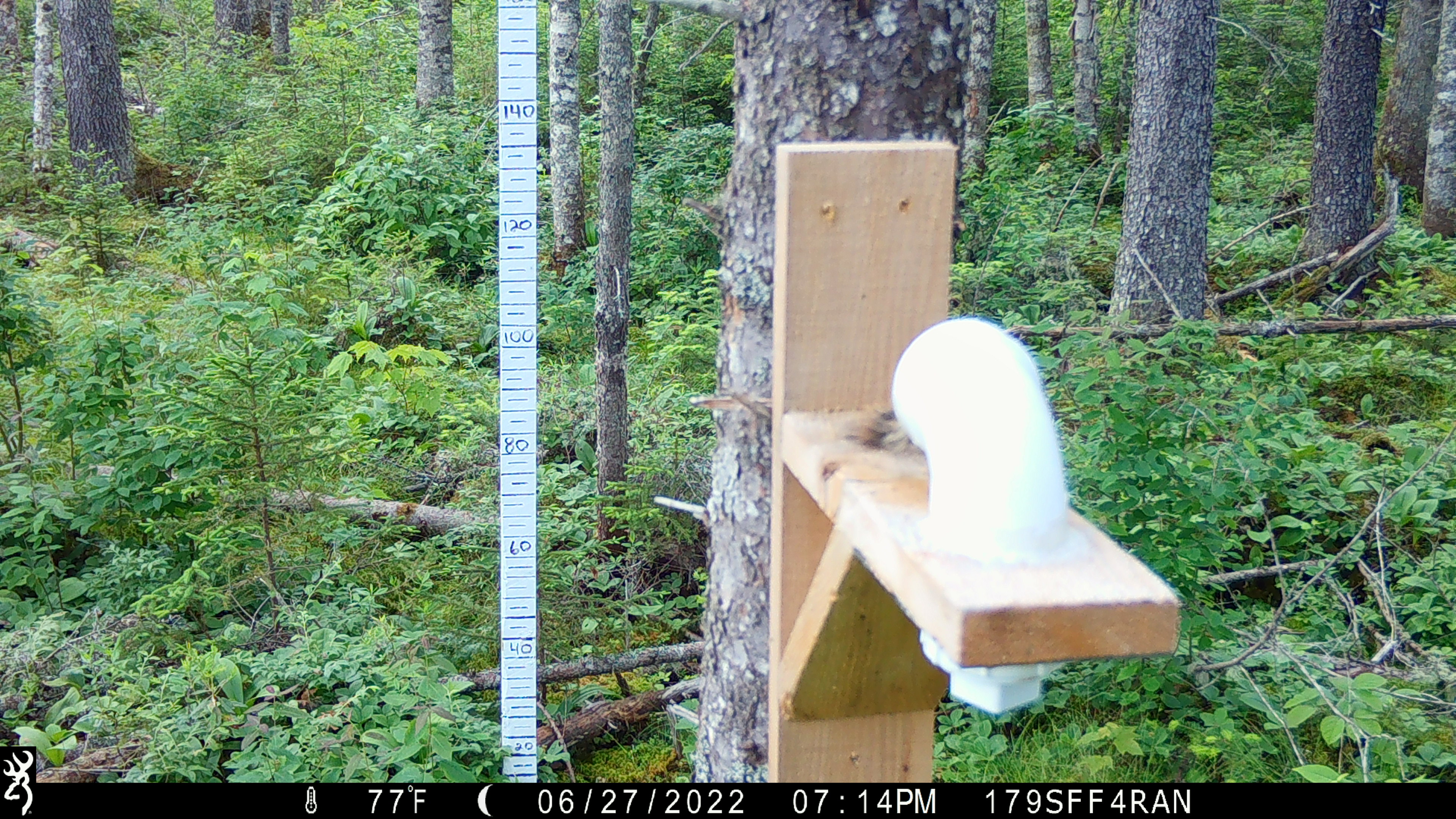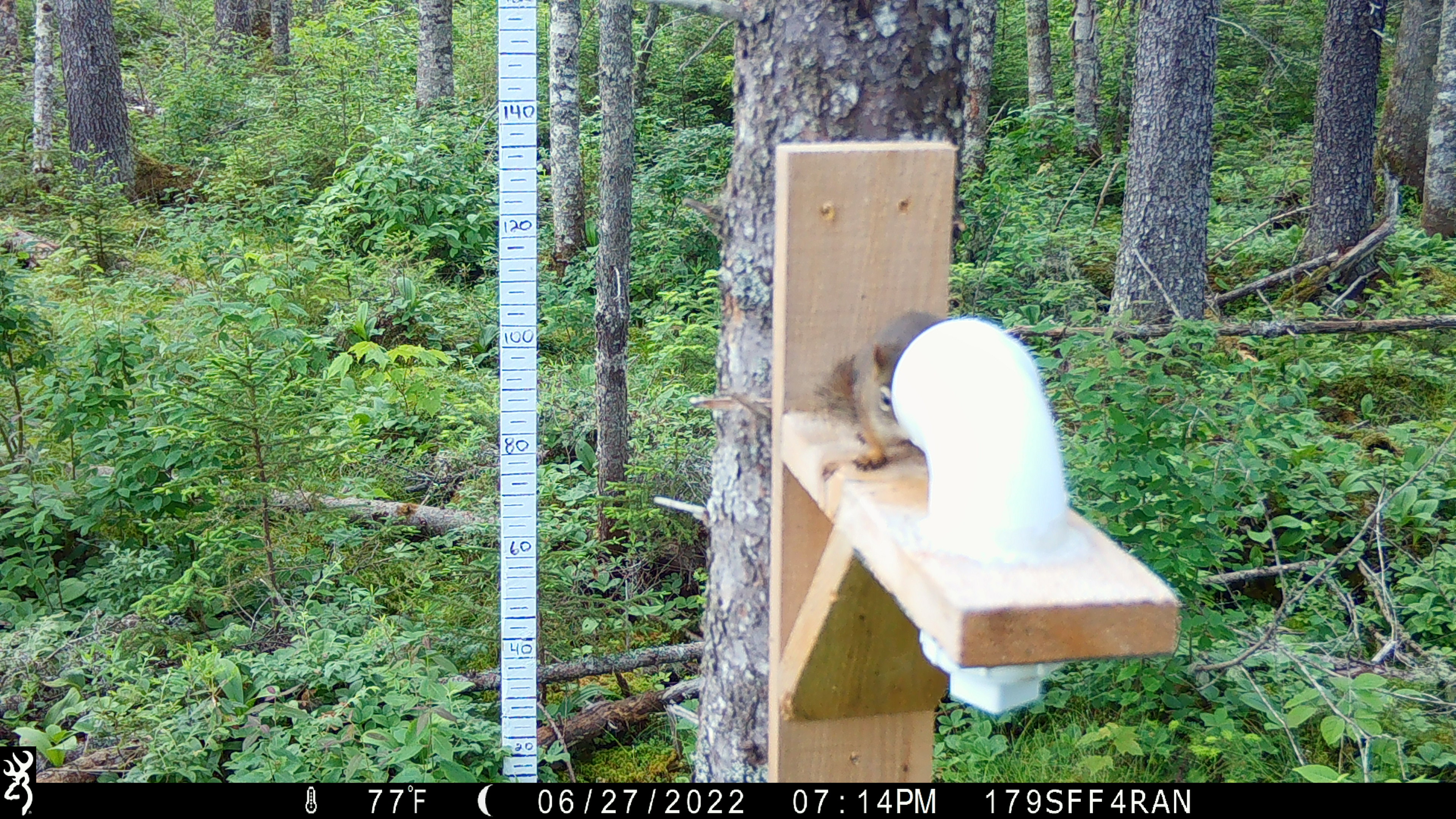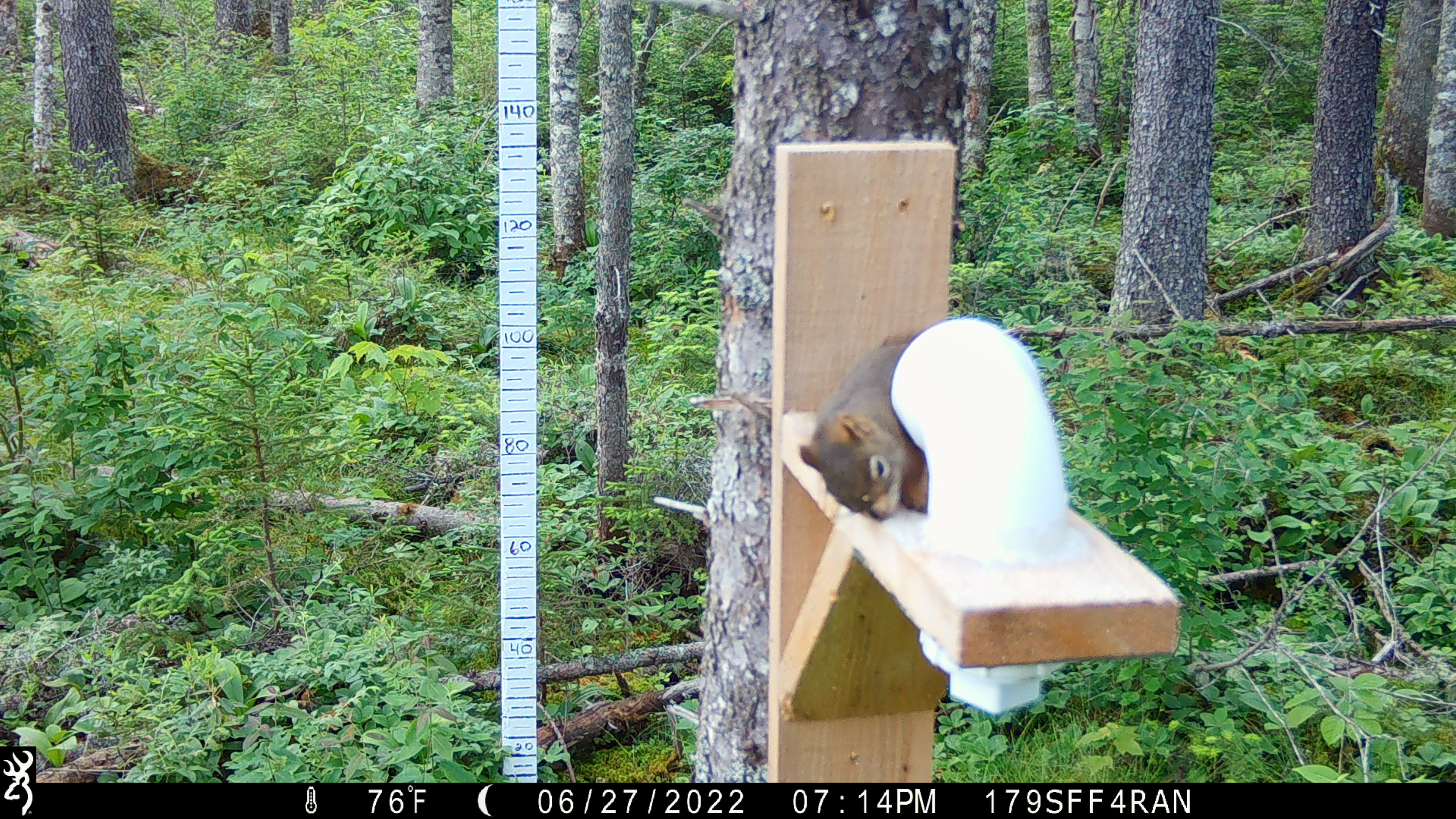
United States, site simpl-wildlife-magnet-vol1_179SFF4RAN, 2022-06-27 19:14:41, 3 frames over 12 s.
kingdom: Animalia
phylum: Chordata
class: Mammalia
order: Rodentia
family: Sciuridae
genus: Tamiasciurus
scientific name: Tamiasciurus hudsonicus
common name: red squirrel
Red squirrel (Tamiasciurus hudsonicus).